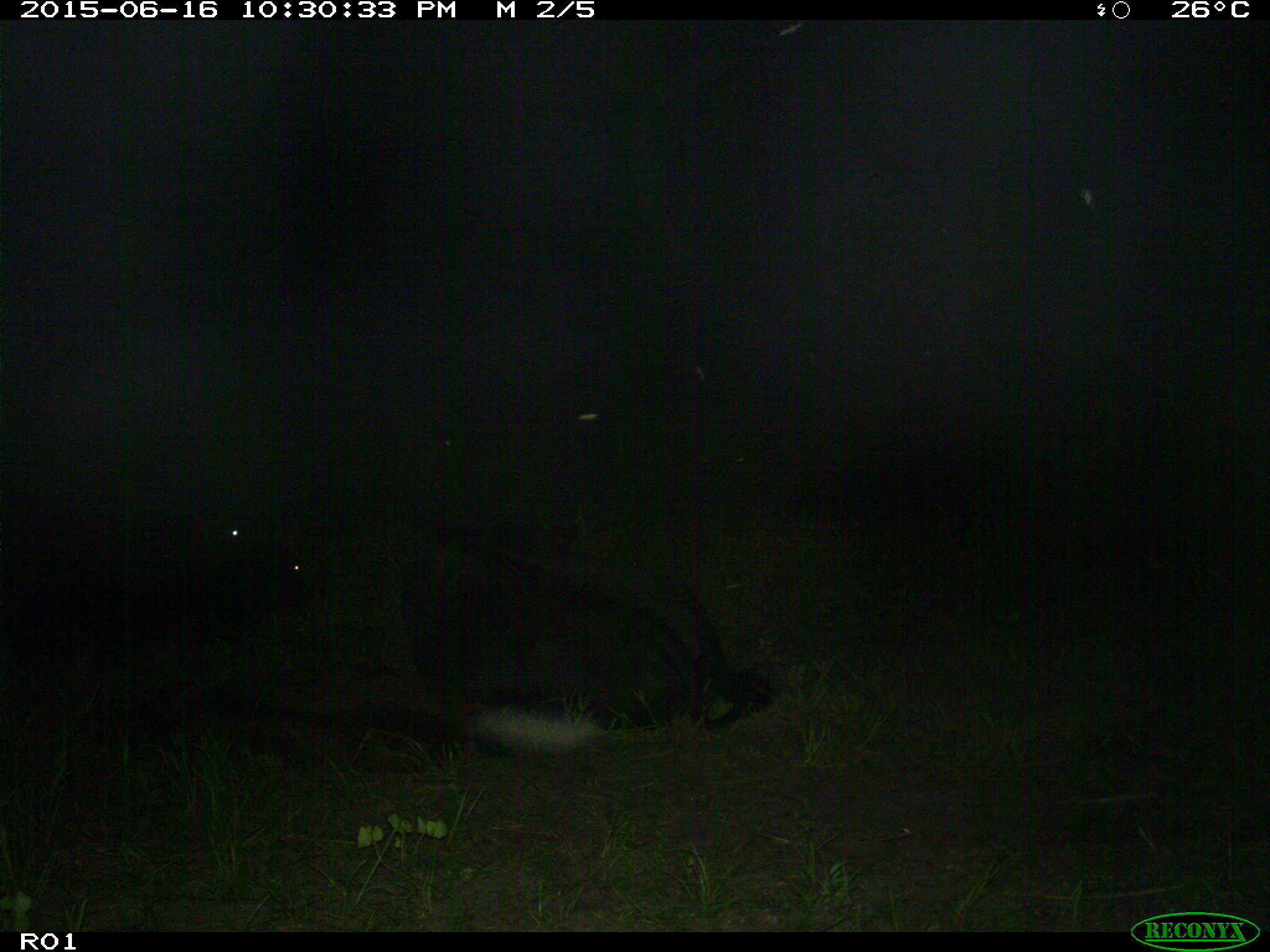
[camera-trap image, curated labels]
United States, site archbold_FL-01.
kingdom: Animalia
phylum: Chordata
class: Mammalia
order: Artiodactyla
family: Bovidae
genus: Bos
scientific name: Bos taurus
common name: domestic cow